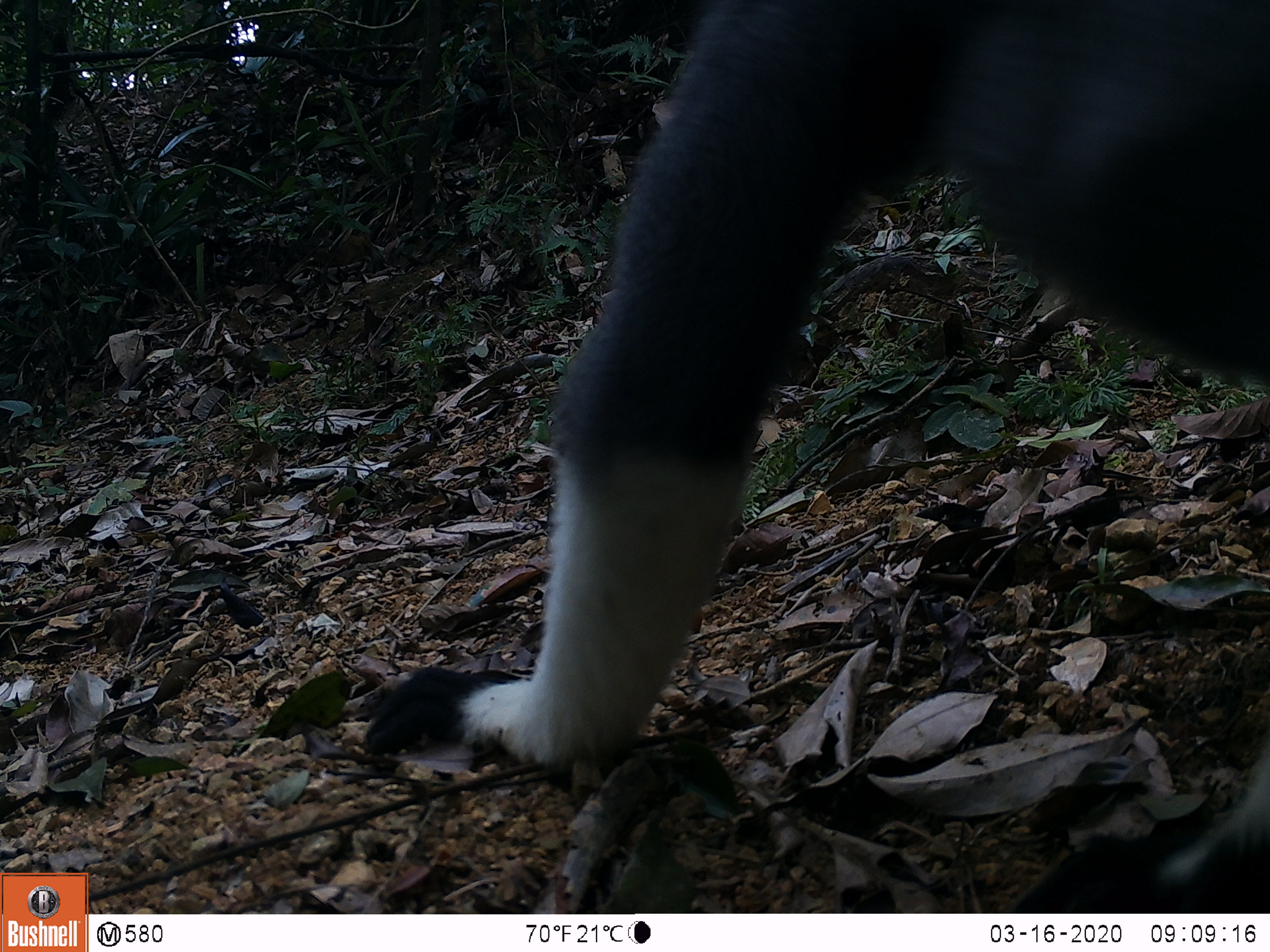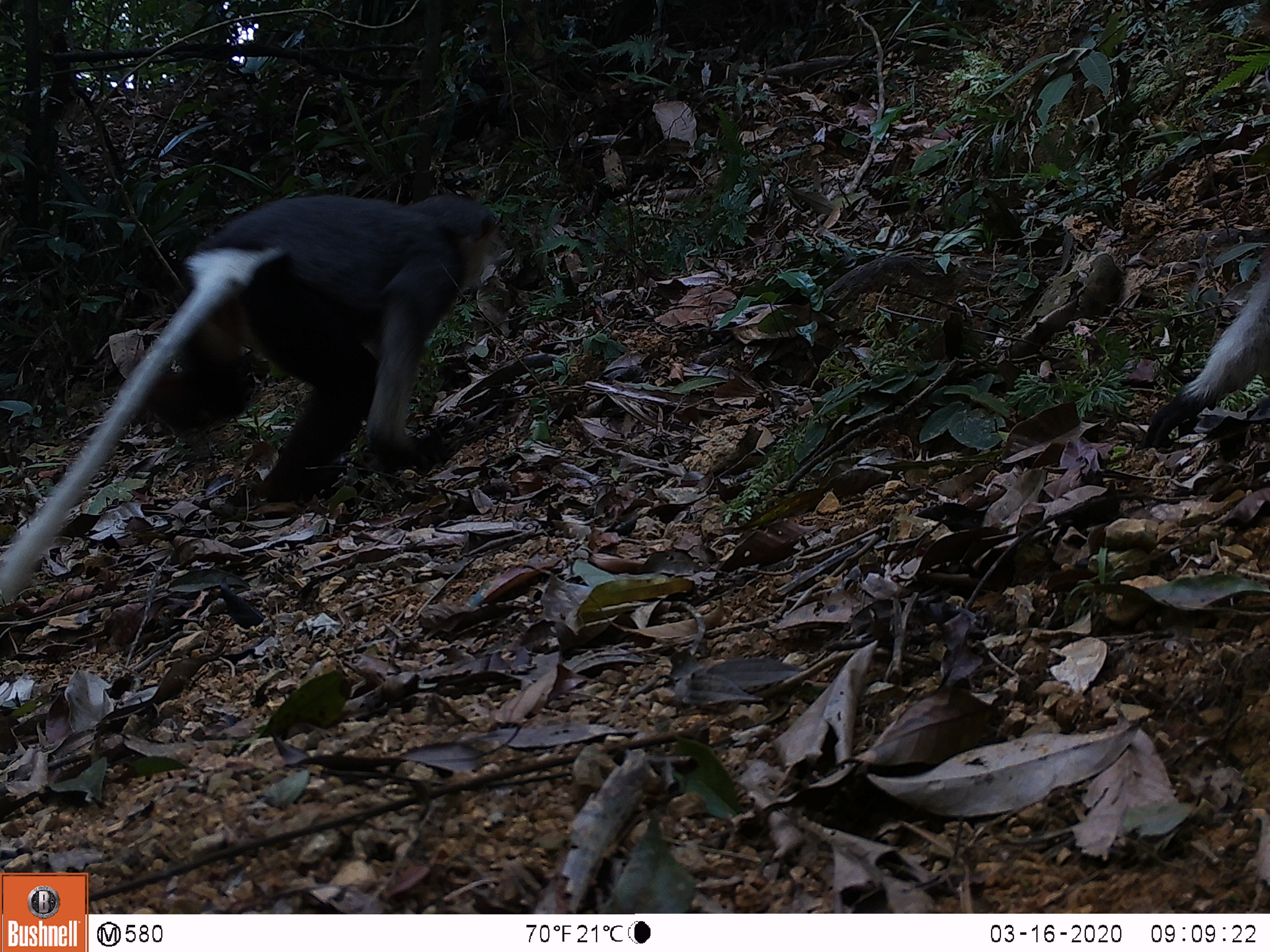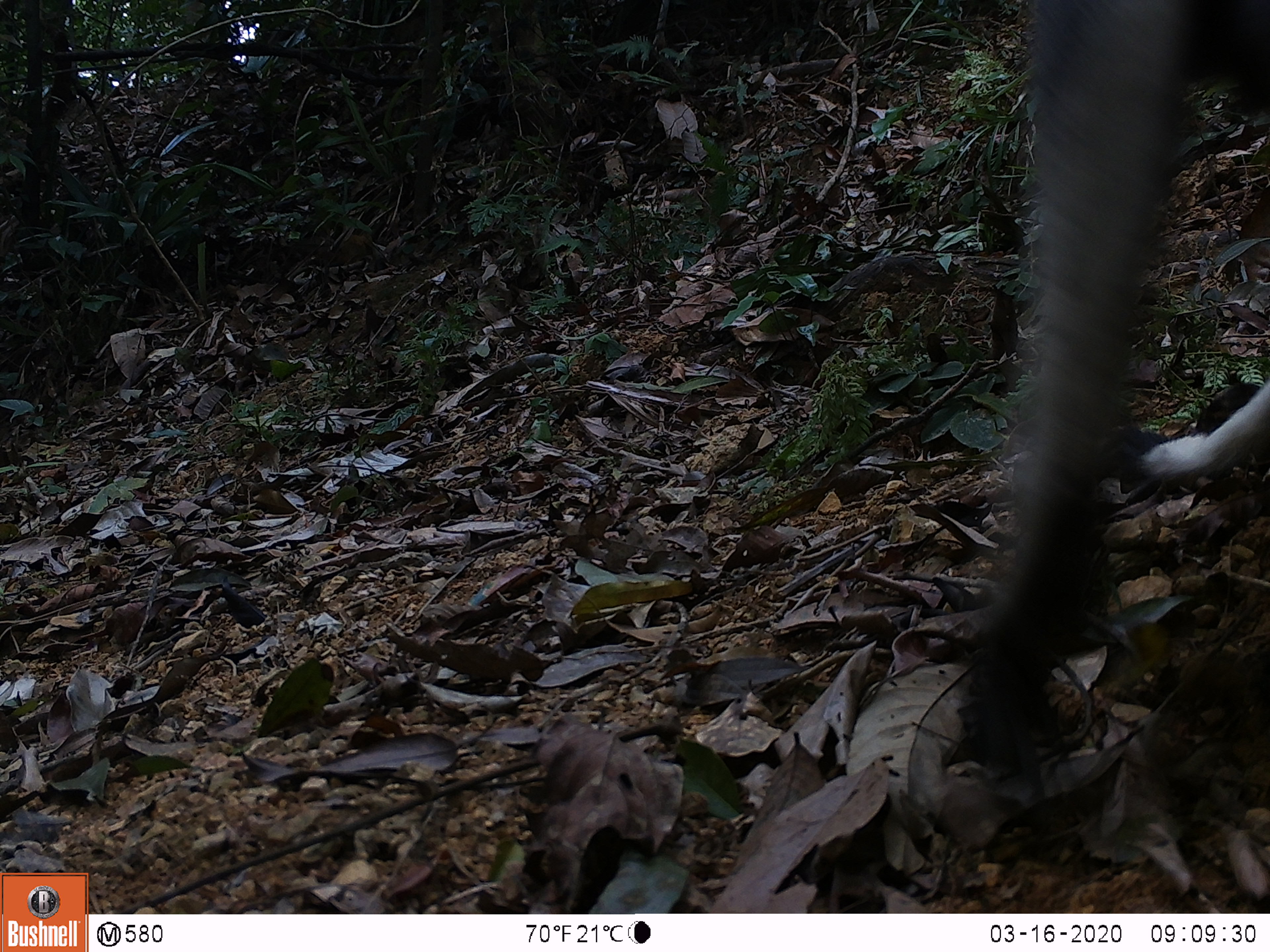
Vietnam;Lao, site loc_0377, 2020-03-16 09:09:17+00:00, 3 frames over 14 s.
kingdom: Animalia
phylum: Chordata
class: Mammalia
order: Primates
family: Cercopithecidae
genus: Pygathrix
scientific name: Pygathrix nemaeus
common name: red-shanked douc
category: red shanked douc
Red shanked douc (red-shanked douc) (Pygathrix nemaeus). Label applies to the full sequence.